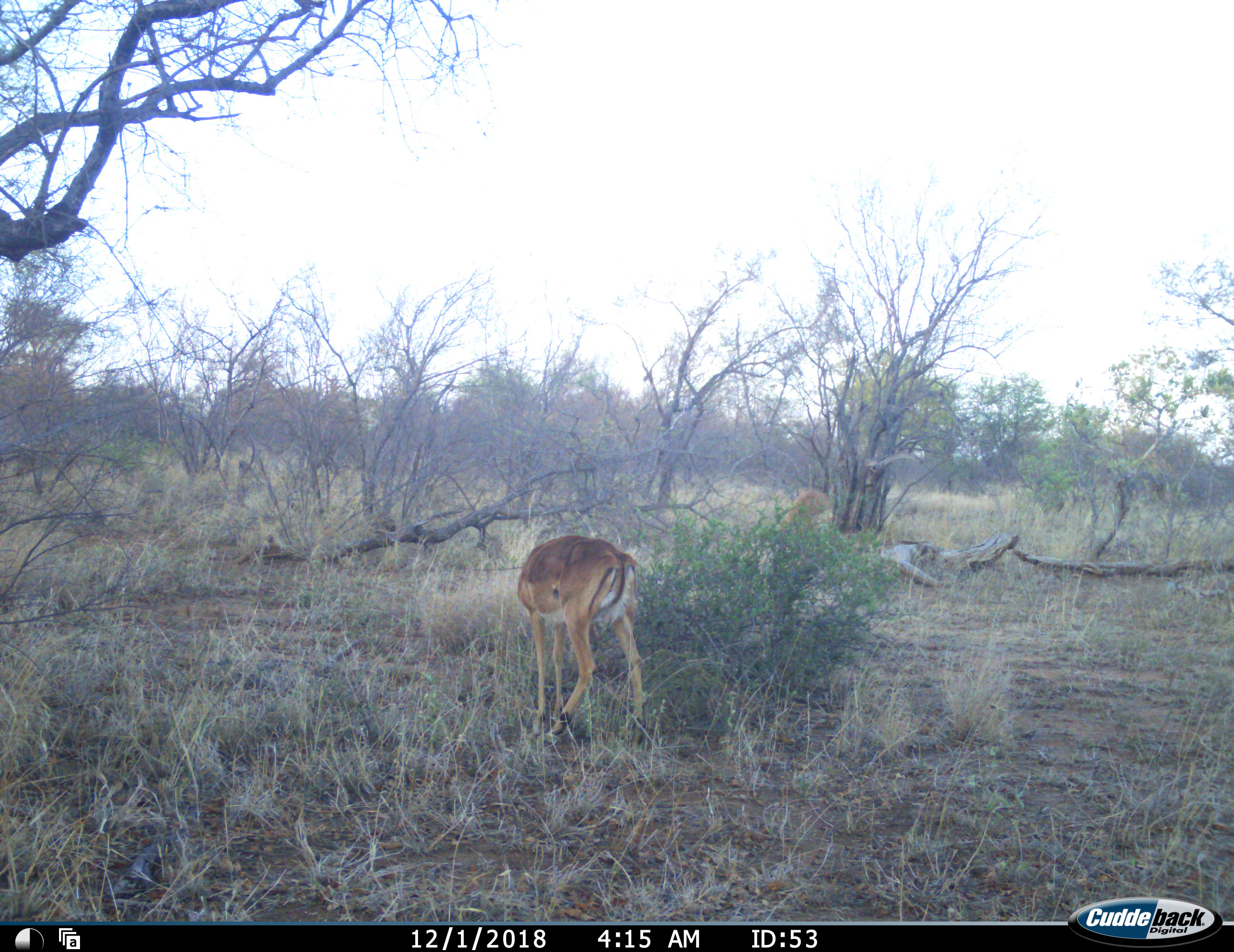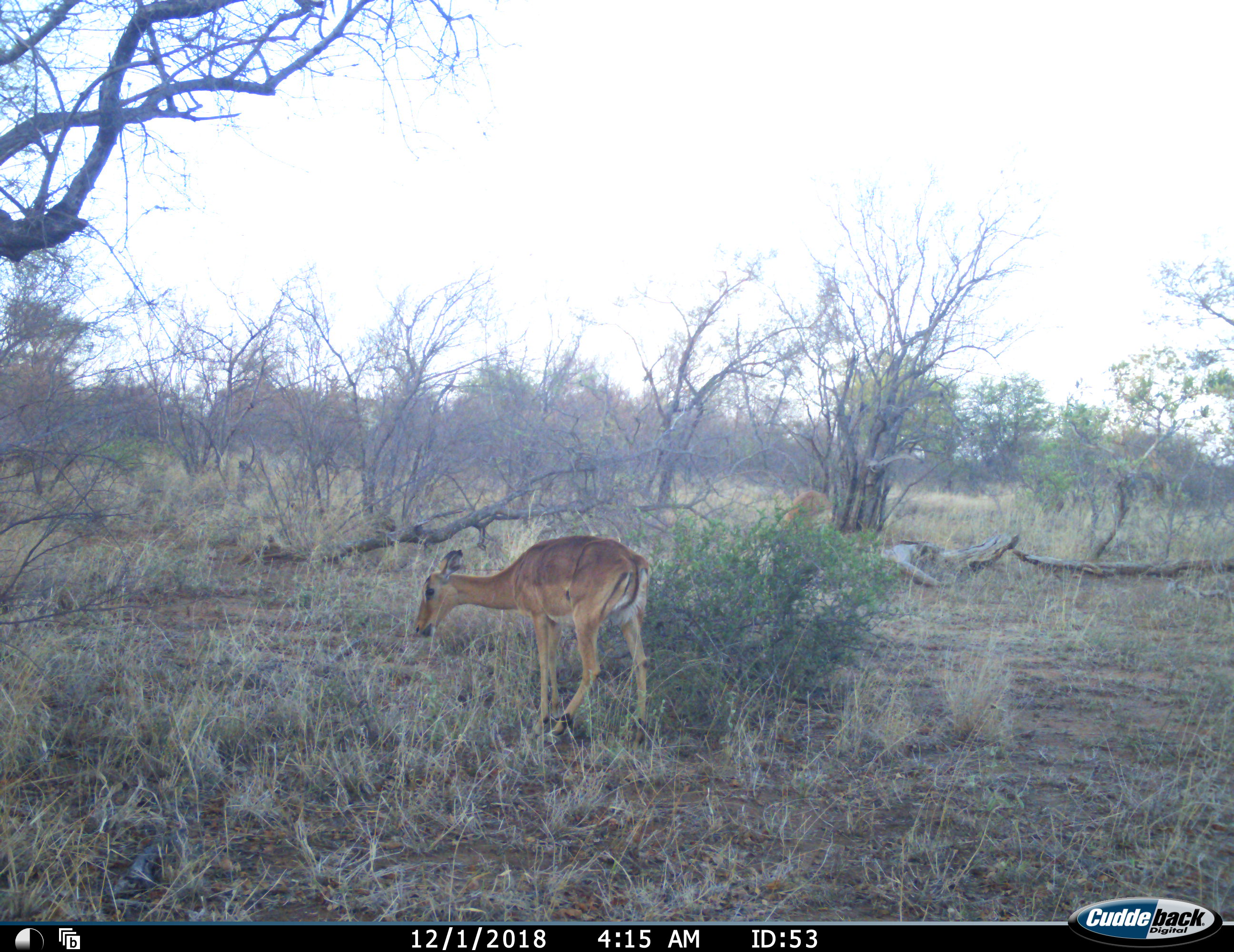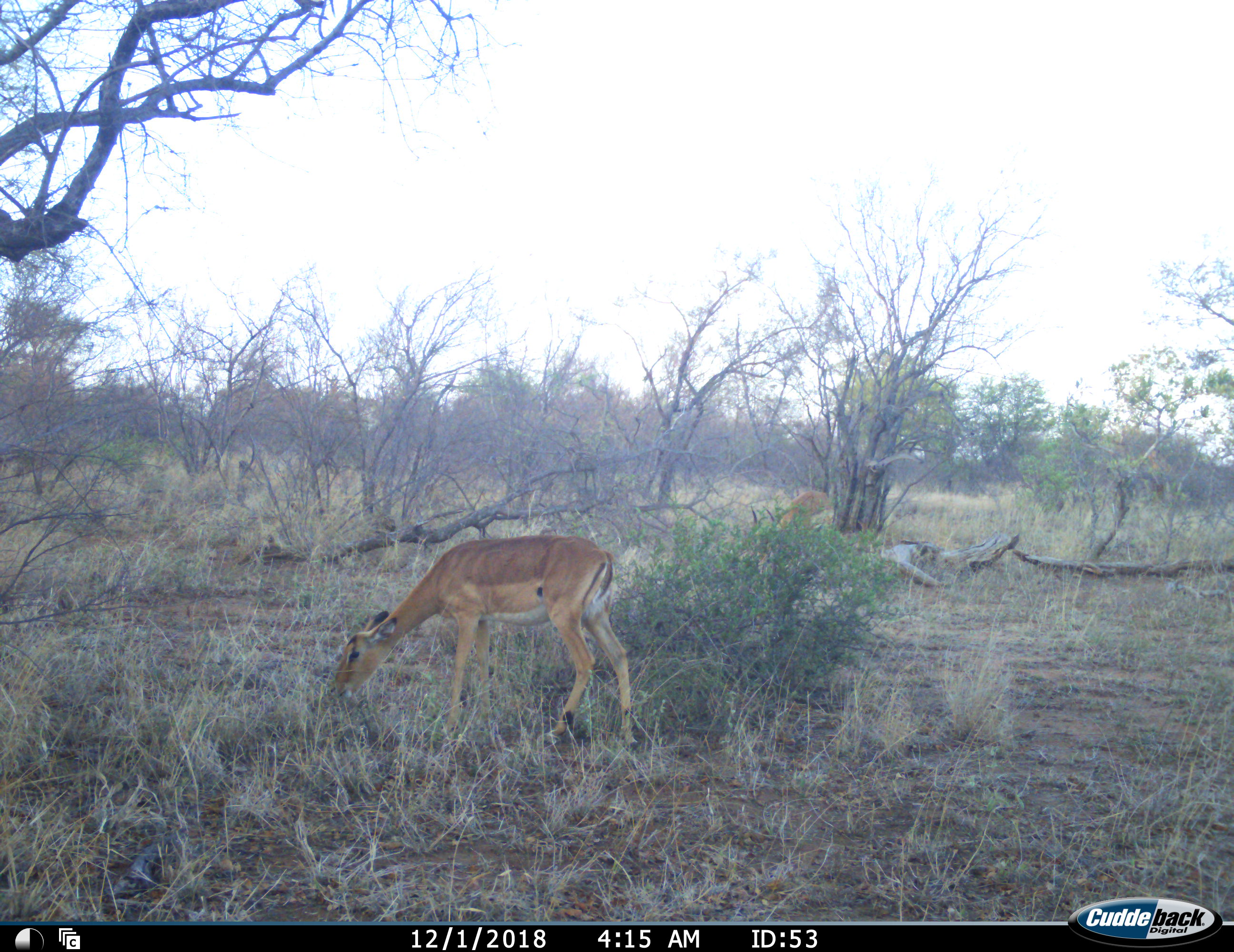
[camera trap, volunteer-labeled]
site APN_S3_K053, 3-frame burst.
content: unidentified animal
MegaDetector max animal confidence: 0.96